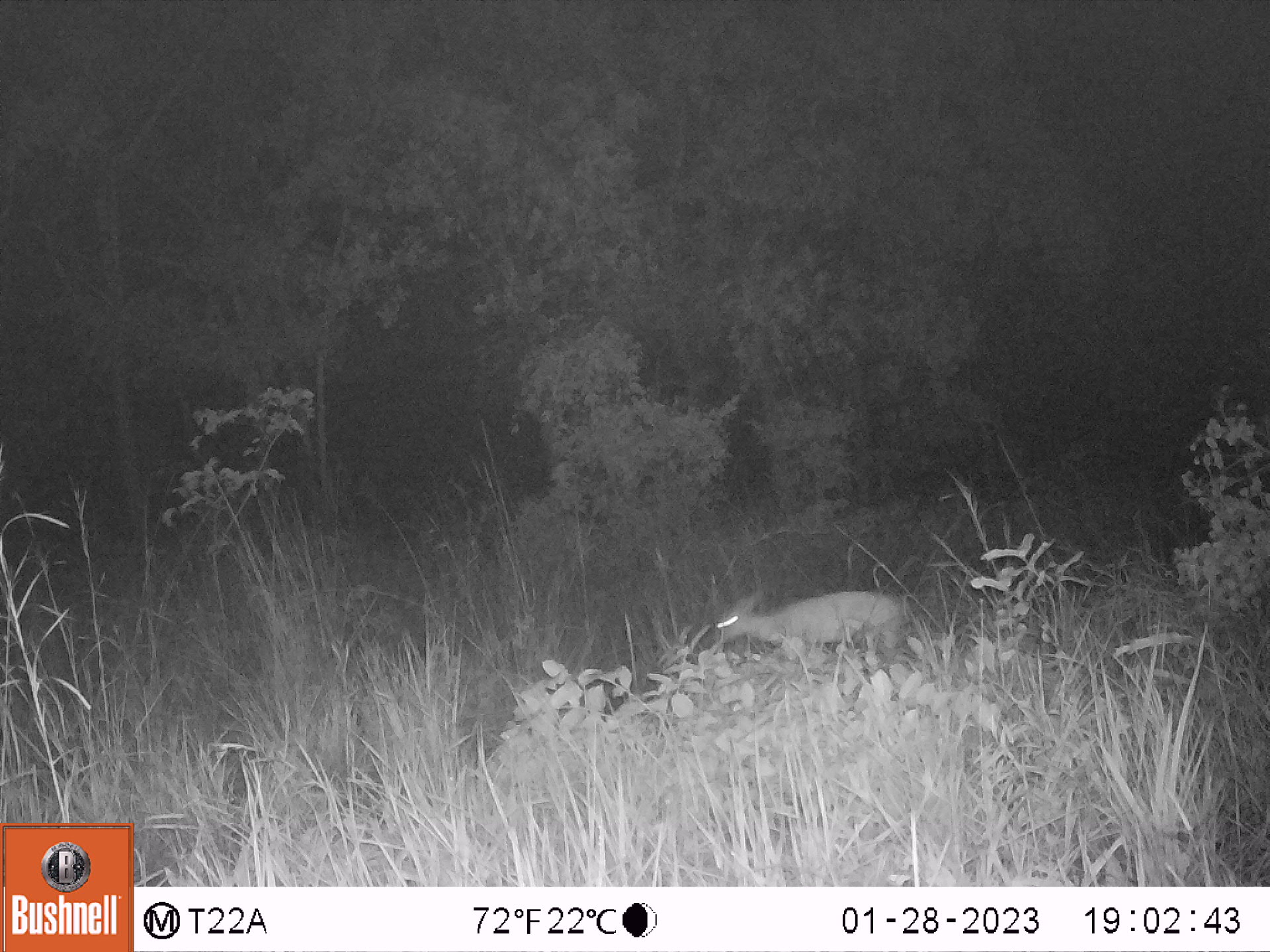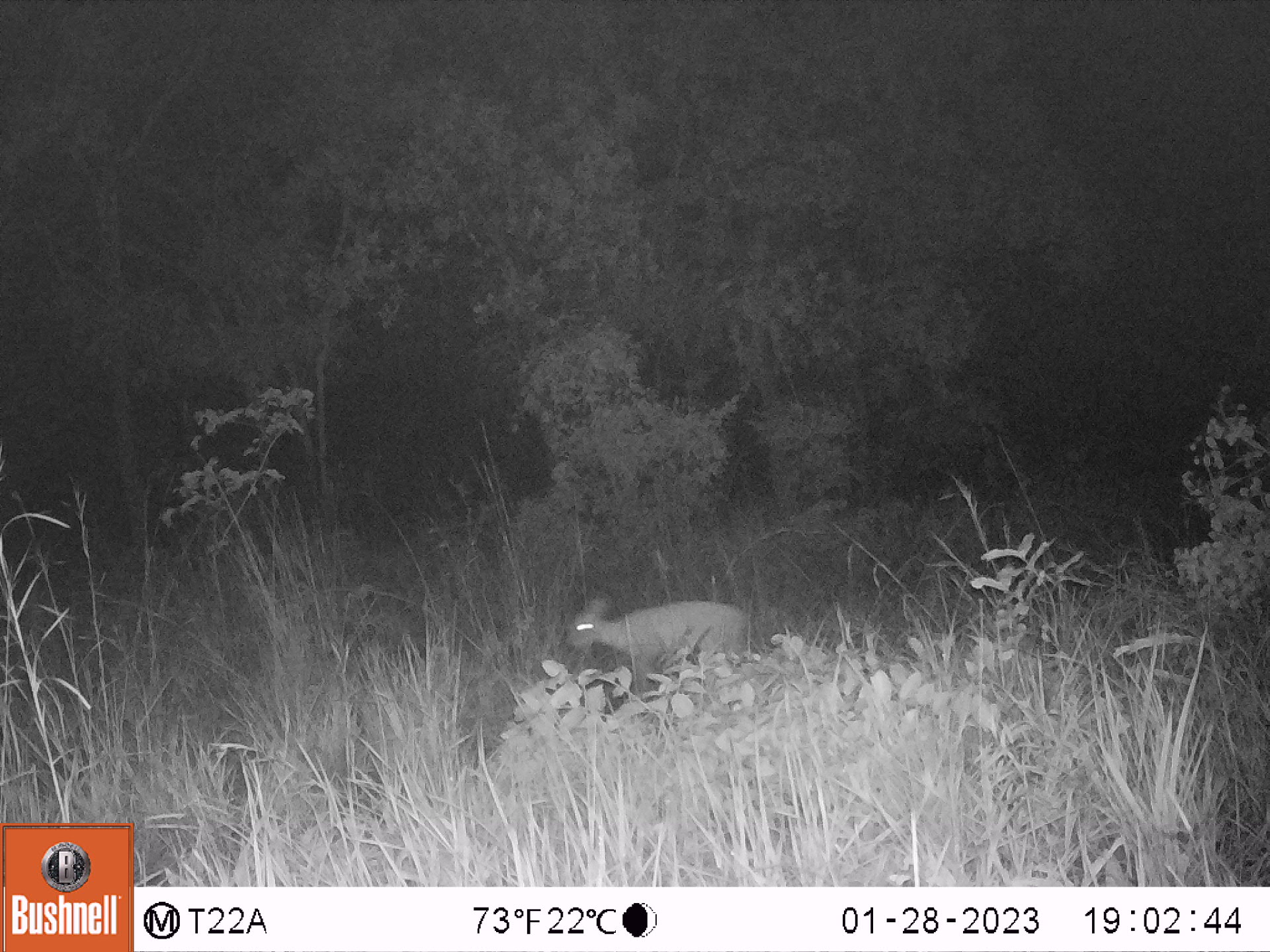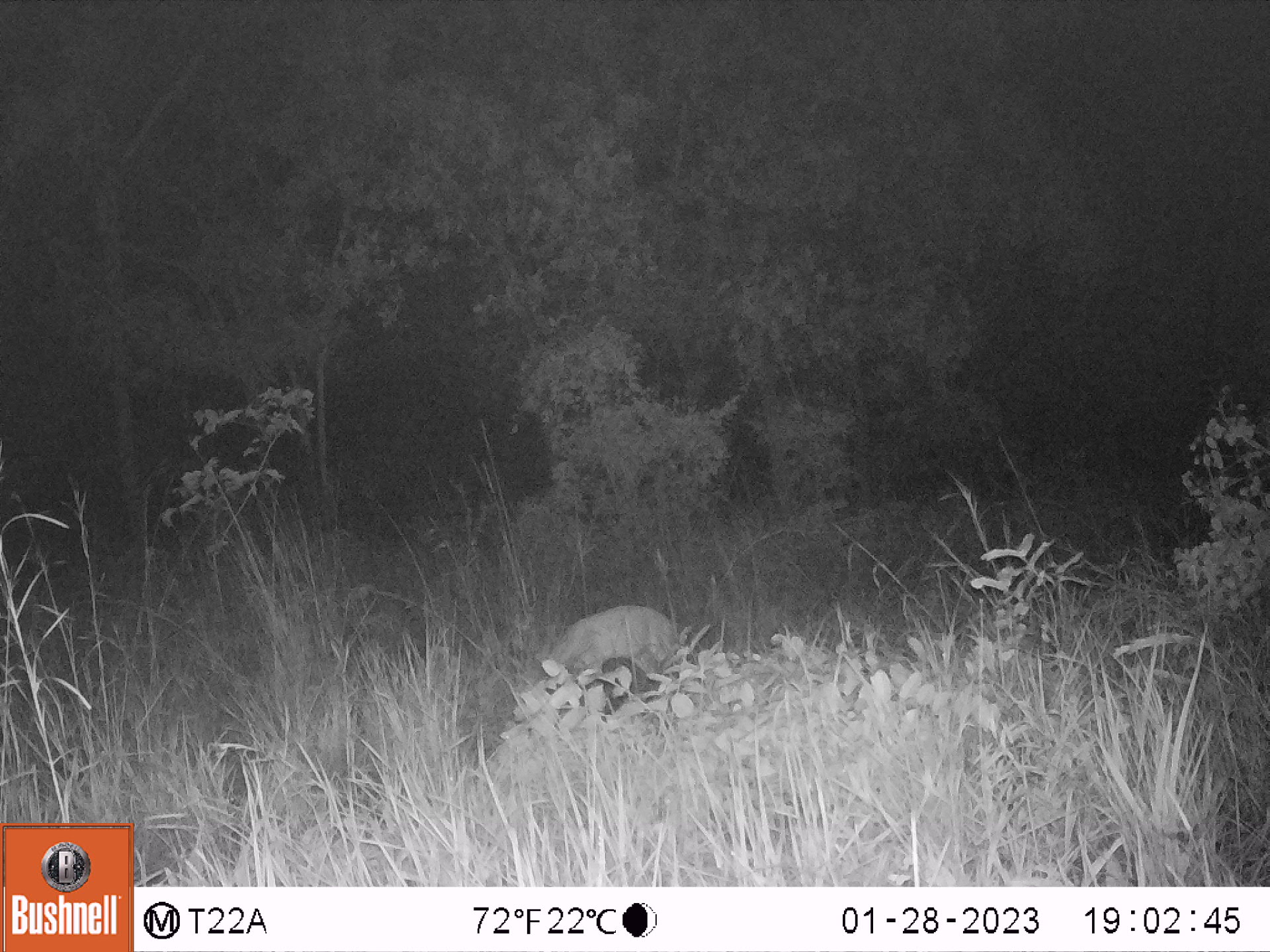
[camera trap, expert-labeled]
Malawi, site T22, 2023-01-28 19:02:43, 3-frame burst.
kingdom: Animalia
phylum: Chordata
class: Mammalia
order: Artiodactyla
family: Bovidae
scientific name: Antilopinae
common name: small antelope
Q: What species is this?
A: Small antelope (Antilopinae).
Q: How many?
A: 1.